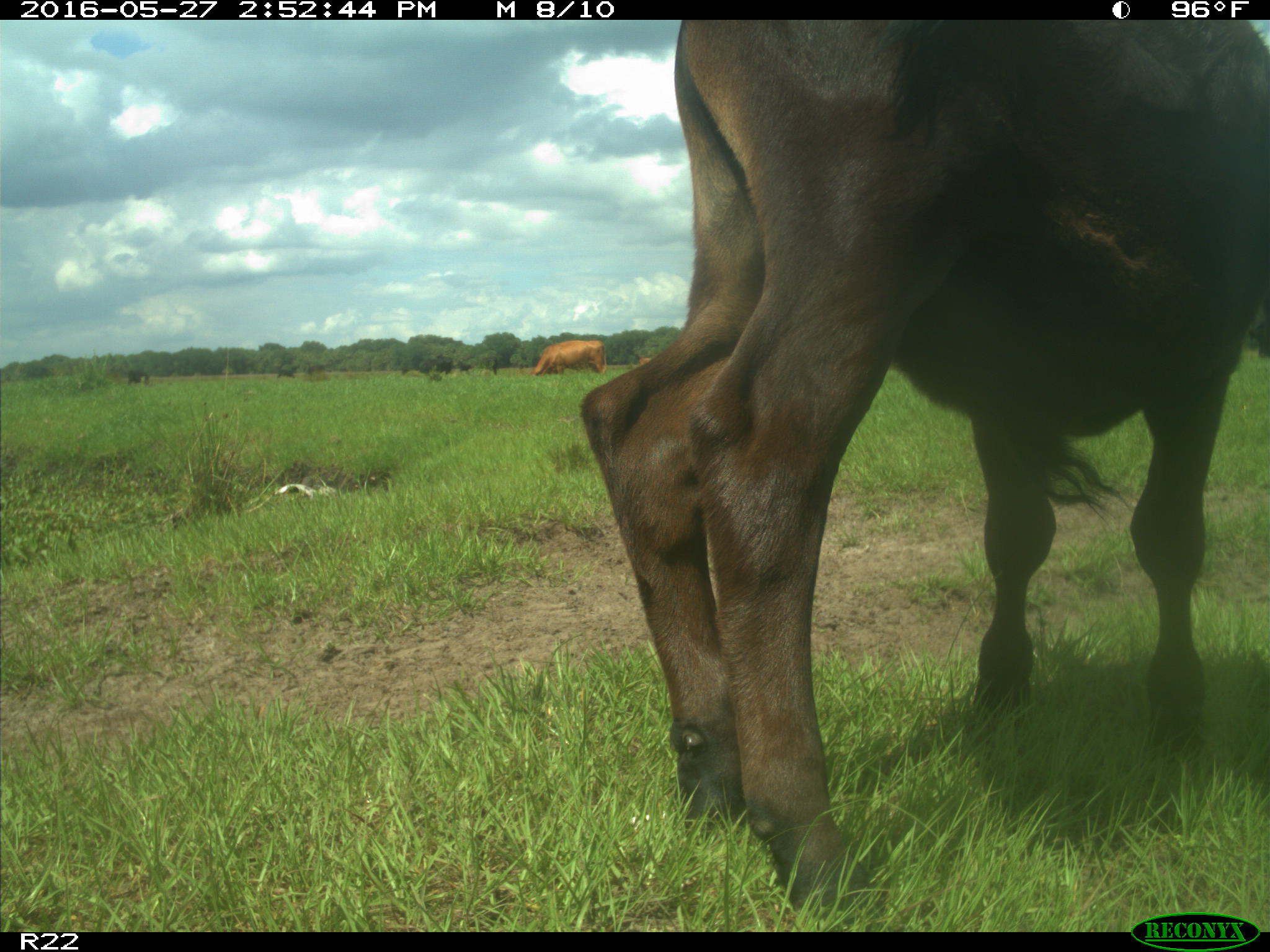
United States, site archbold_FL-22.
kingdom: Animalia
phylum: Chordata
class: Mammalia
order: Artiodactyla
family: Bovidae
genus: Bos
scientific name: Bos taurus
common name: domestic cow